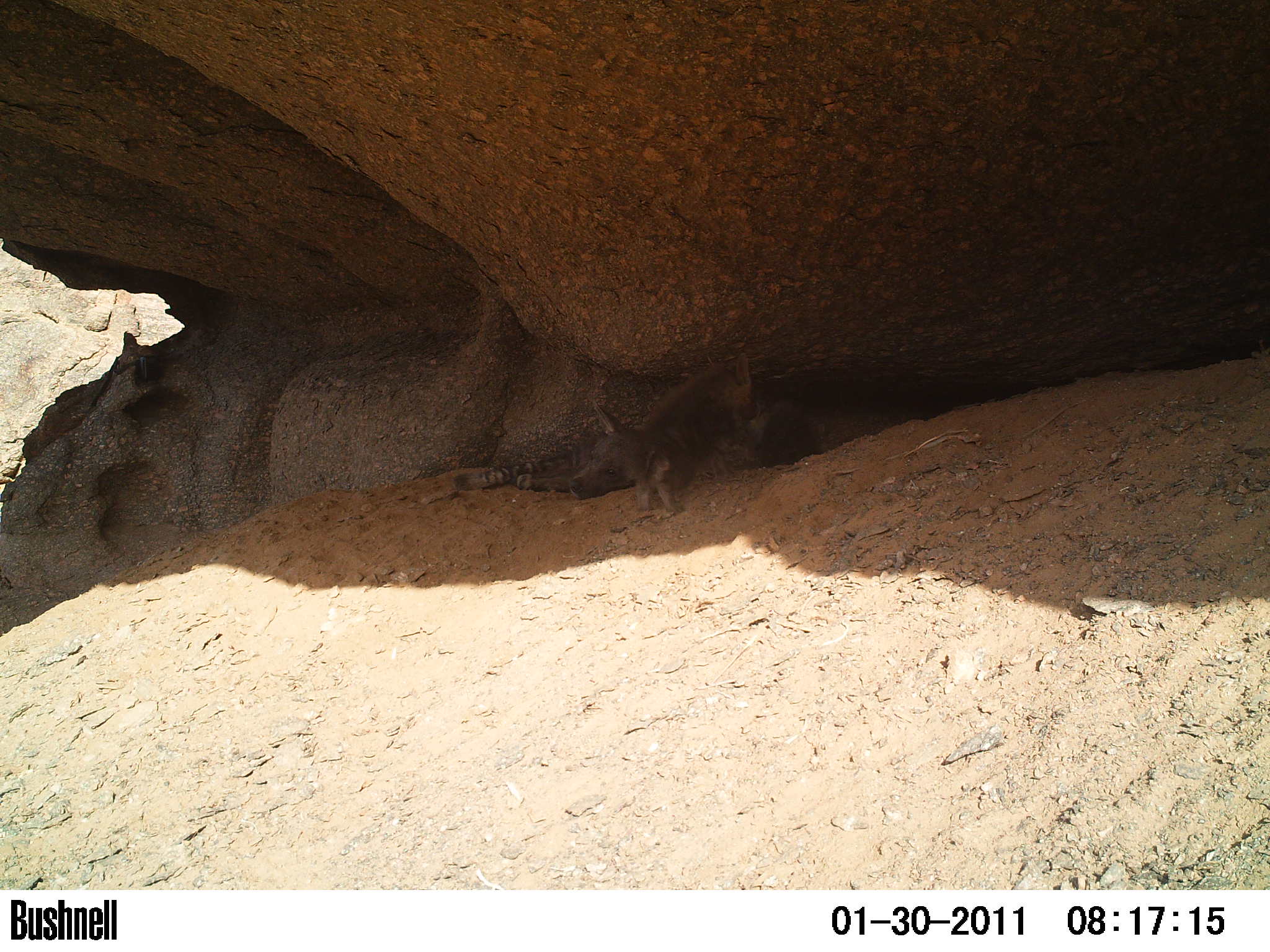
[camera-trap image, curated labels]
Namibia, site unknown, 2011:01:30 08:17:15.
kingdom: Animalia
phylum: Chordata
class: Mammalia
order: Carnivora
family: Hyaenidae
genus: Parahyaena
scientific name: Parahyaena brunnea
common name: brown hyena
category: hyaena brunnea